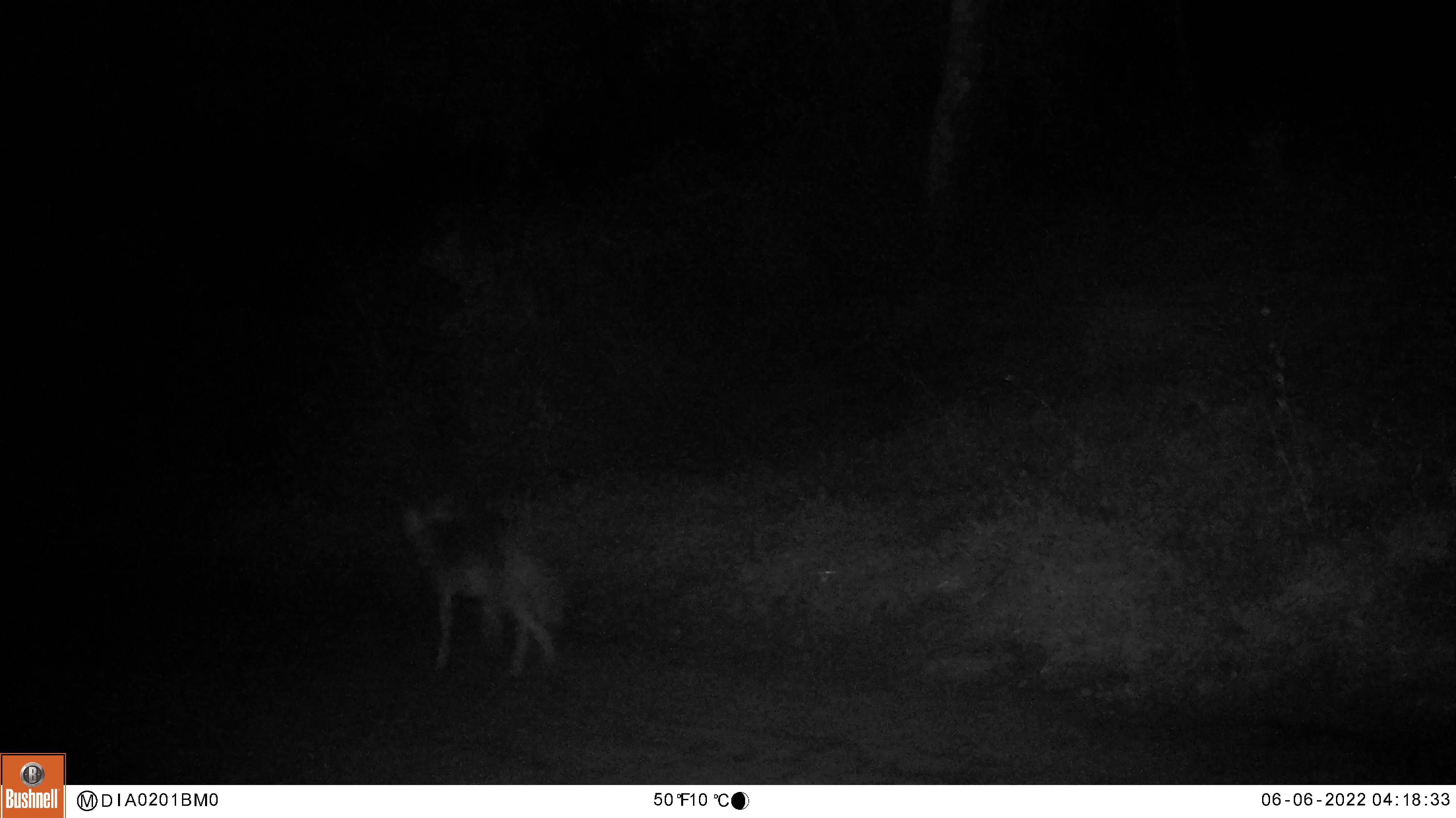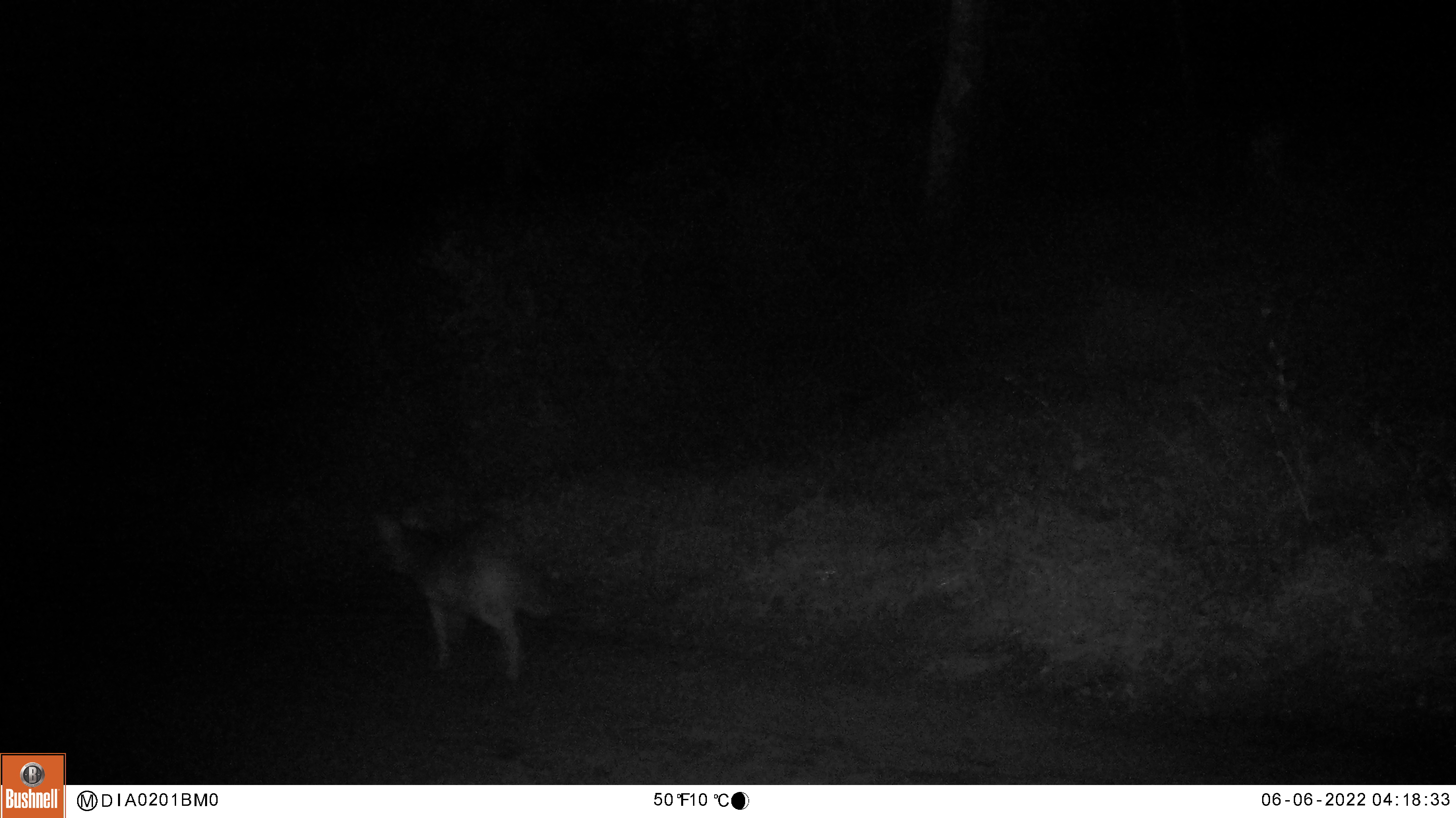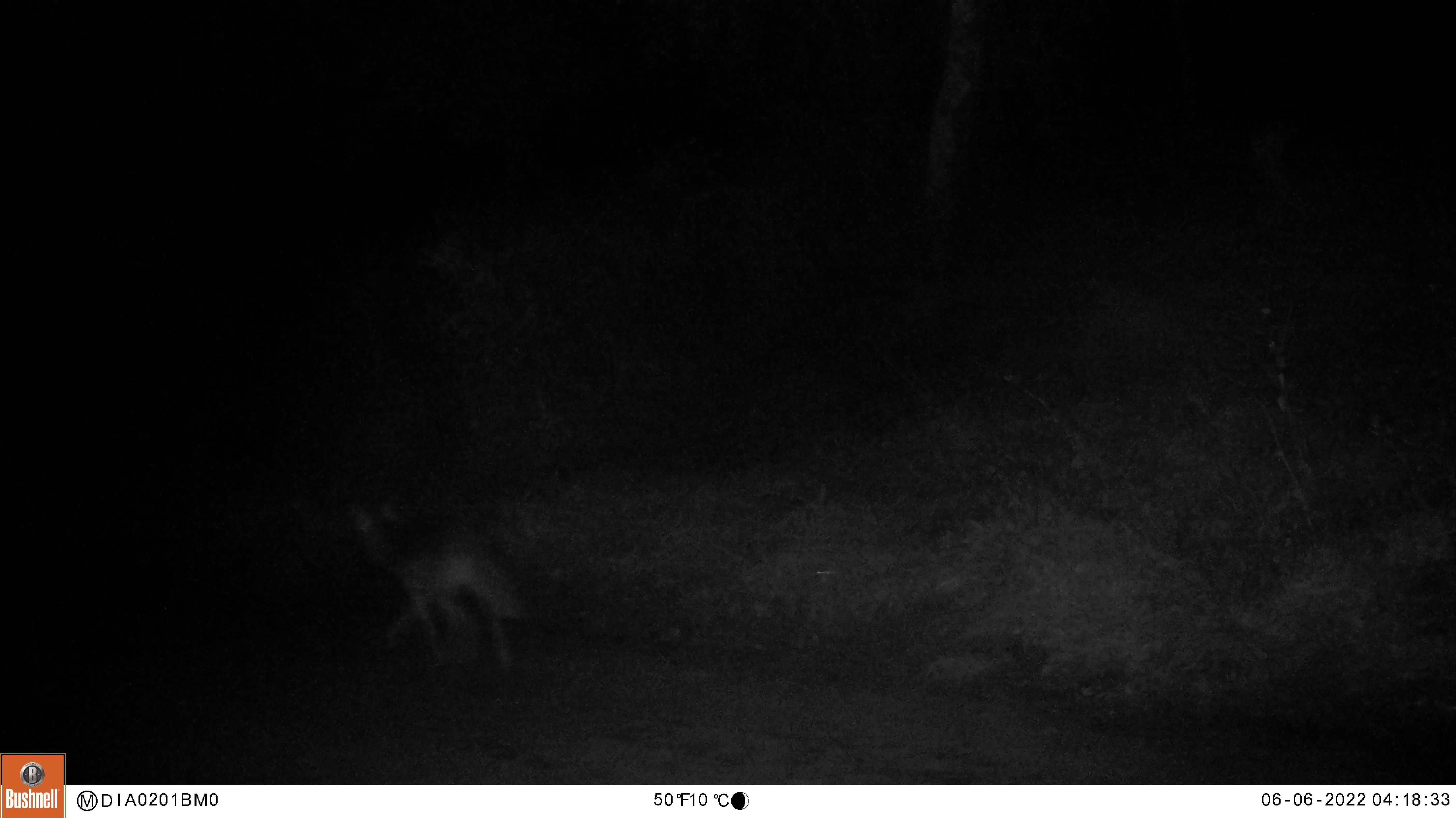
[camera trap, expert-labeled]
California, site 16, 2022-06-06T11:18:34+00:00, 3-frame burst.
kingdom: Animalia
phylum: Chordata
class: Mammalia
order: Carnivora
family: Canidae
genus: Canis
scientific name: Canis latrans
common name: coyote